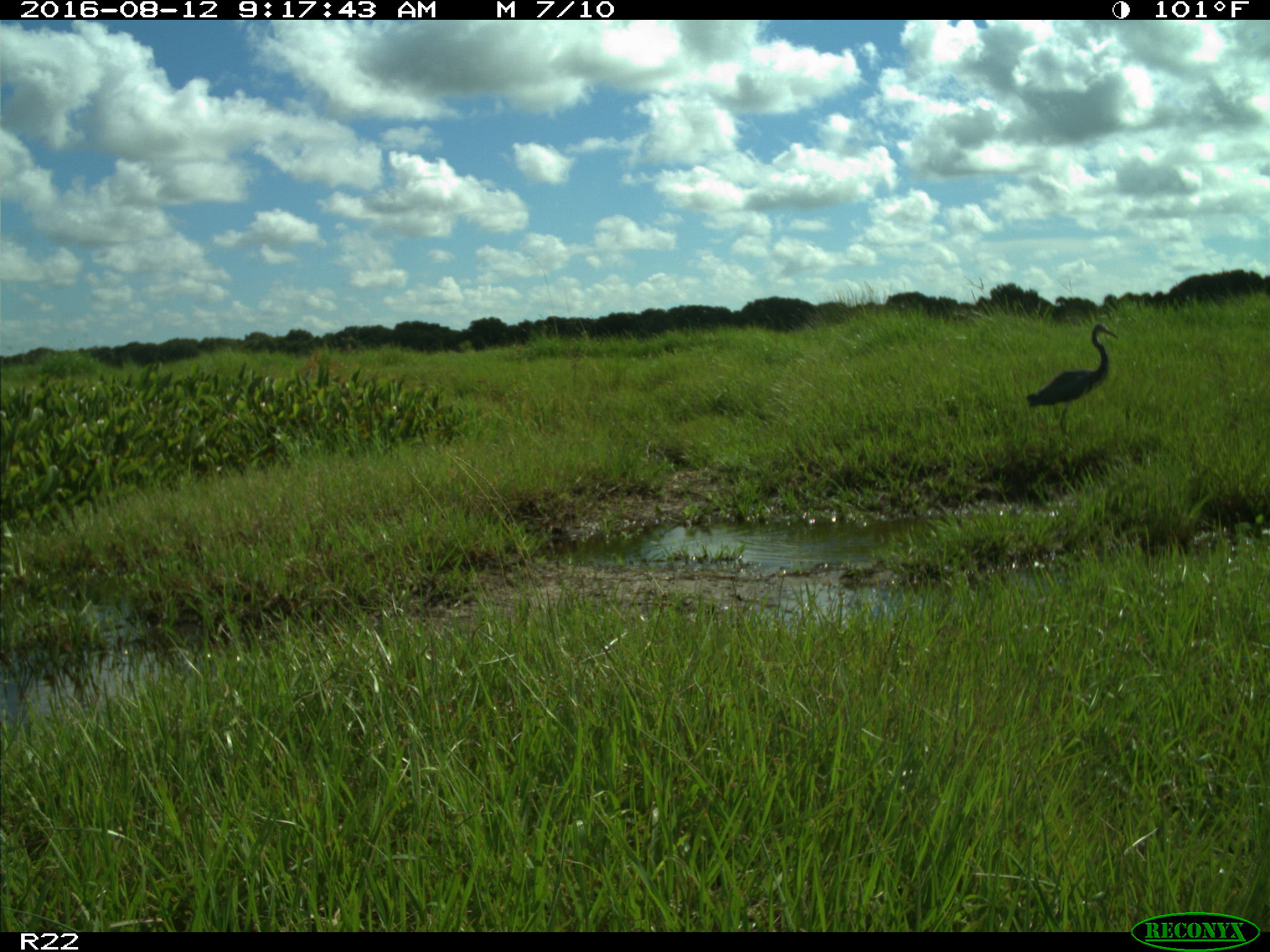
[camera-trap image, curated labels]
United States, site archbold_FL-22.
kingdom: Animalia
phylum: Chordata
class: Aves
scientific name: Aves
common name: birds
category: unidentified bird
Unidentified bird (birds) (Aves).